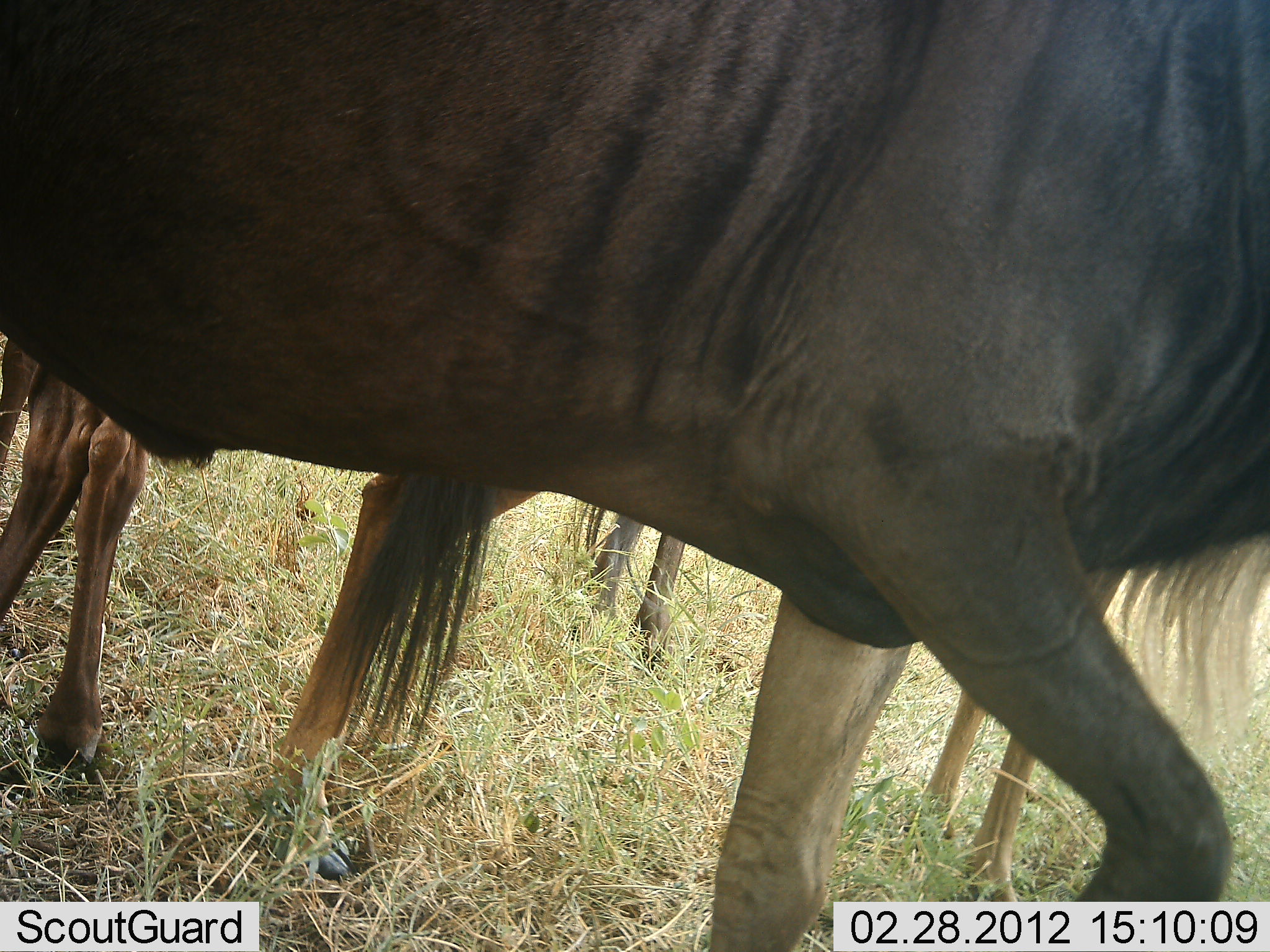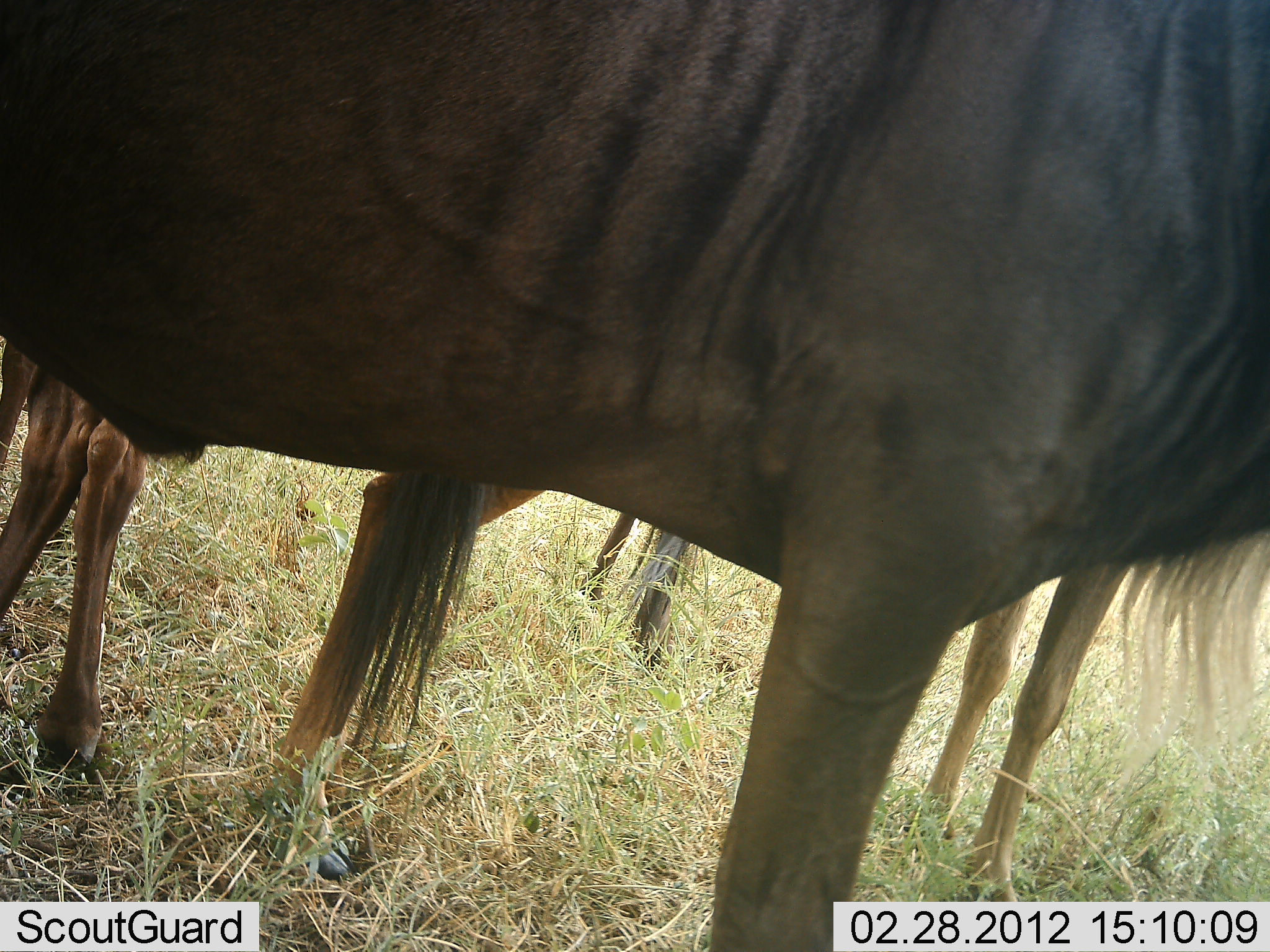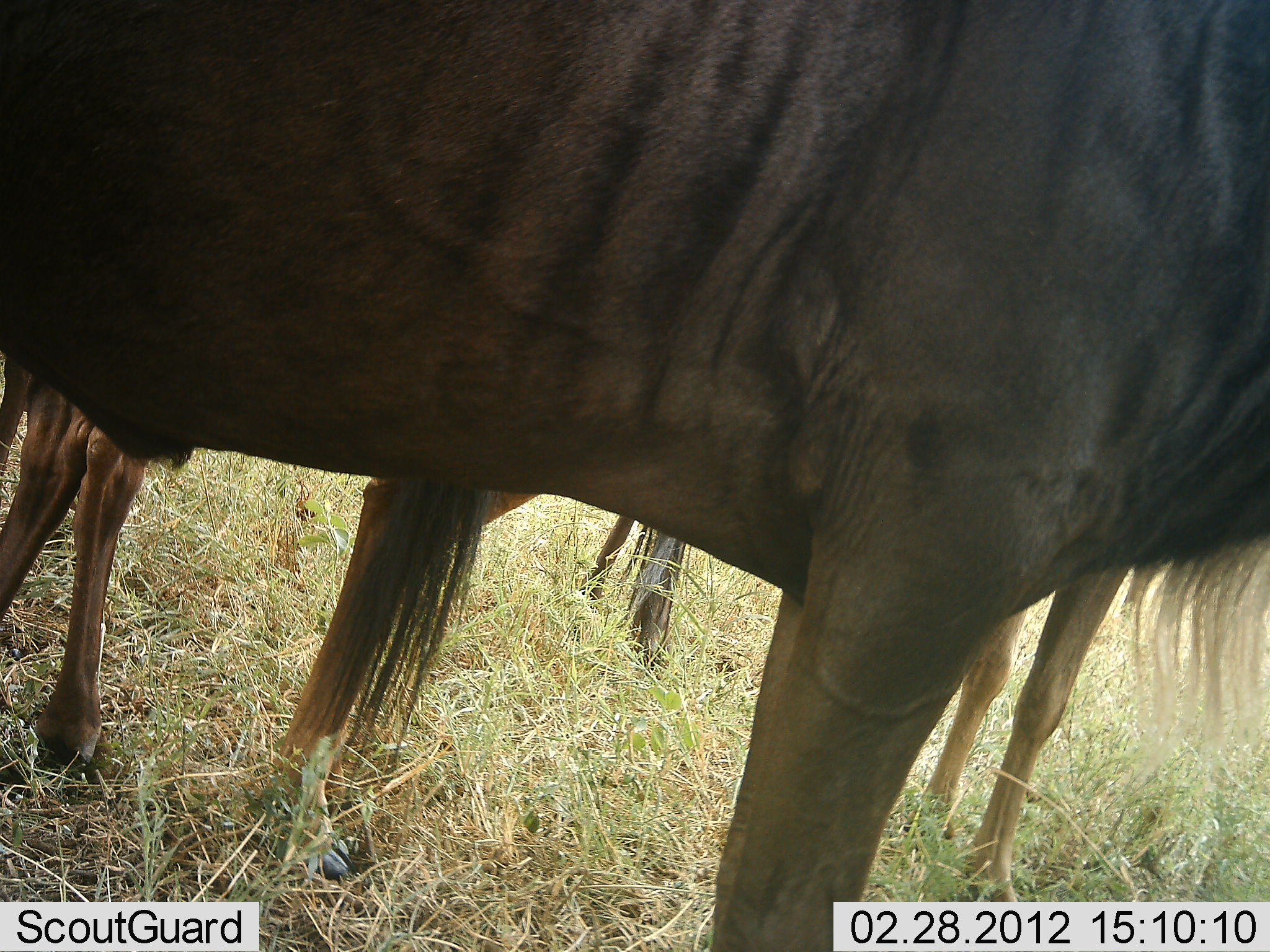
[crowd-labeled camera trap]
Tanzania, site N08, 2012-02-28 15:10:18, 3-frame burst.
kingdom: Animalia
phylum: Chordata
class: Mammalia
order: Artiodactyla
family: Bovidae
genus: Connochaetes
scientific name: Connochaetes taurinus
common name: blue wildebeest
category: wildebeest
Wildebeest (blue wildebeest) (Connochaetes taurinus), count 3. Behavior (volunteer vote fractions): standing 100%, resting 0%, moving 10%, interacting 0%. Young present (vote fraction): 15%. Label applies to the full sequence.